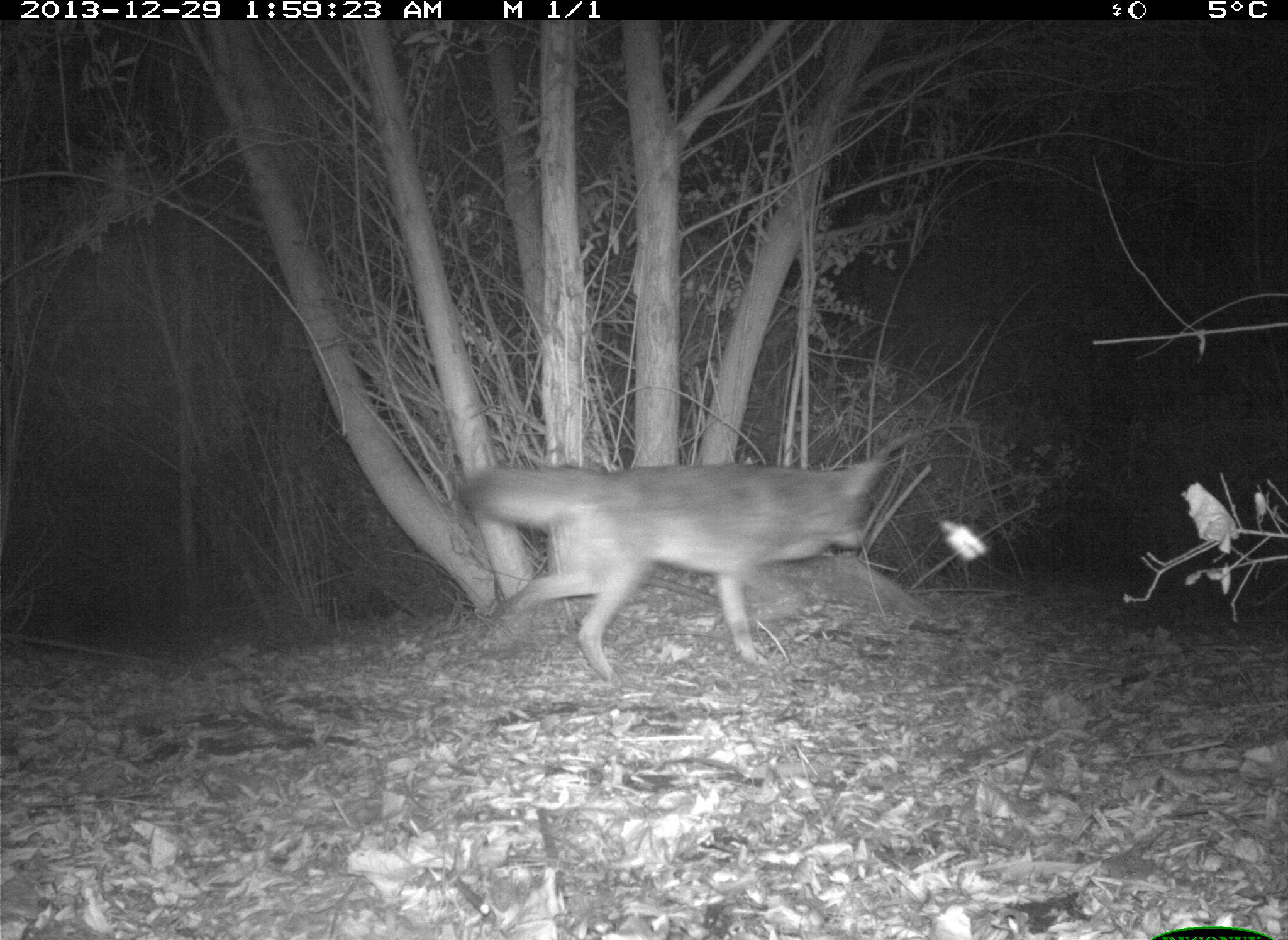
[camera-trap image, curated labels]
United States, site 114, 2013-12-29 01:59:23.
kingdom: Animalia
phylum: Chordata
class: Mammalia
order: Carnivora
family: Canidae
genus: Canis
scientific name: Canis latrans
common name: coyote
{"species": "coyote (Canis latrans)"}